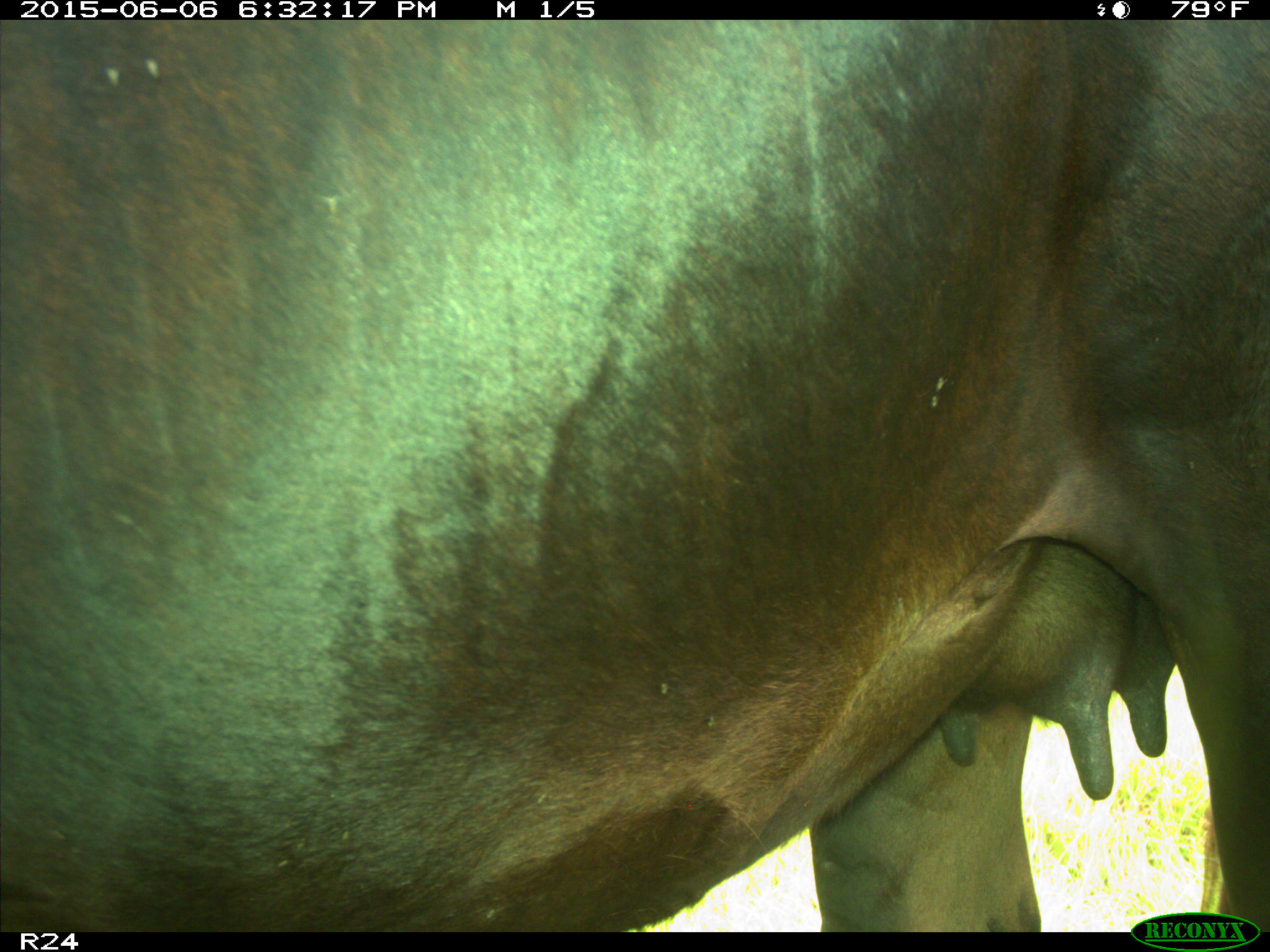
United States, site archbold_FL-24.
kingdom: Animalia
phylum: Chordata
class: Mammalia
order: Artiodactyla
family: Bovidae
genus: Bos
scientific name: Bos taurus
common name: domestic cow